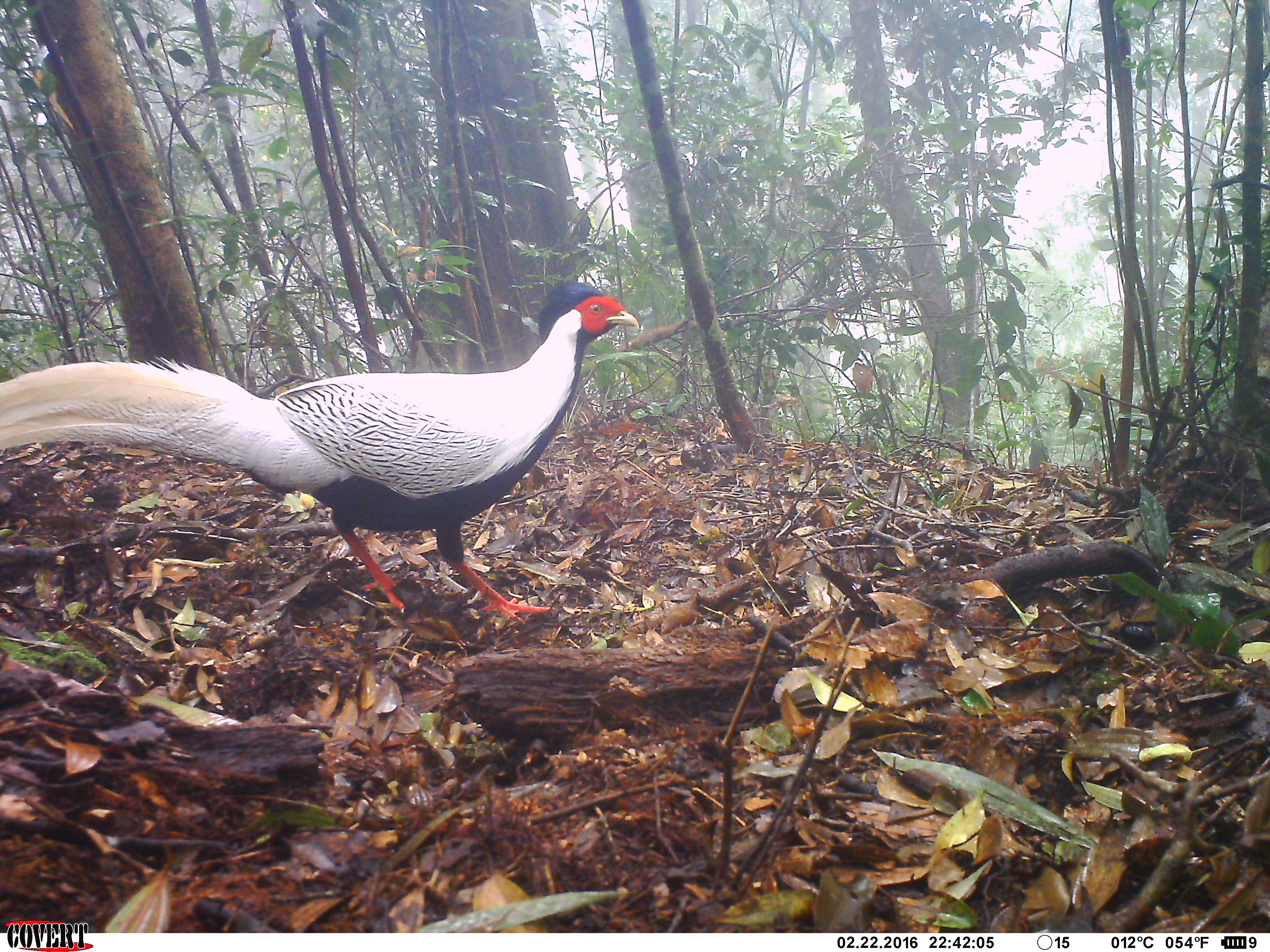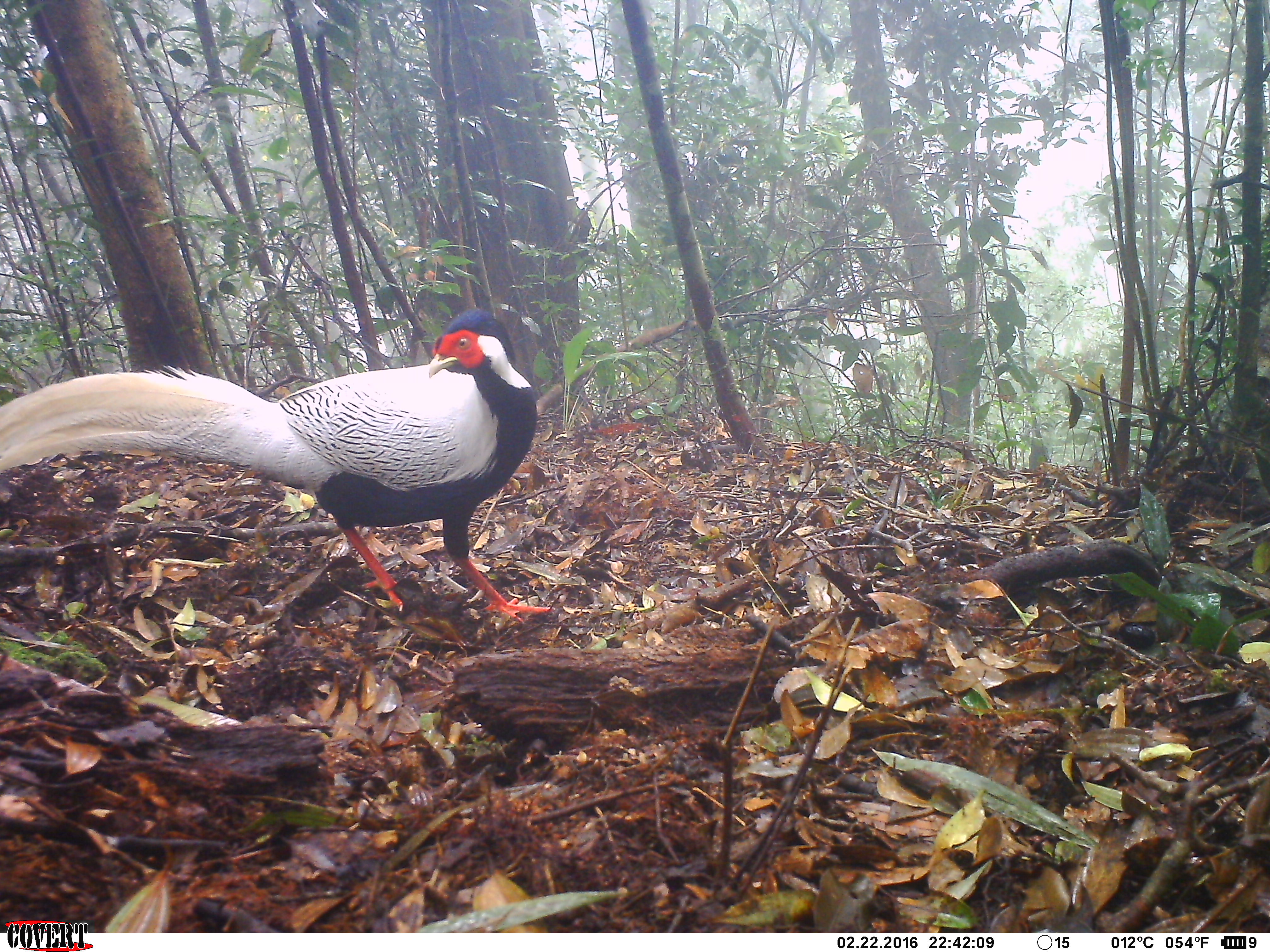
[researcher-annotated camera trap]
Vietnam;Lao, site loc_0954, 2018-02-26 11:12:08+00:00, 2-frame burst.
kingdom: Animalia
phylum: Chordata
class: Aves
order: Galliformes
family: Phasianidae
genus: Lophura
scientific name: Lophura nycthemera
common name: silver pheasant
Silver pheasant (Lophura nycthemera). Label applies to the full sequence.